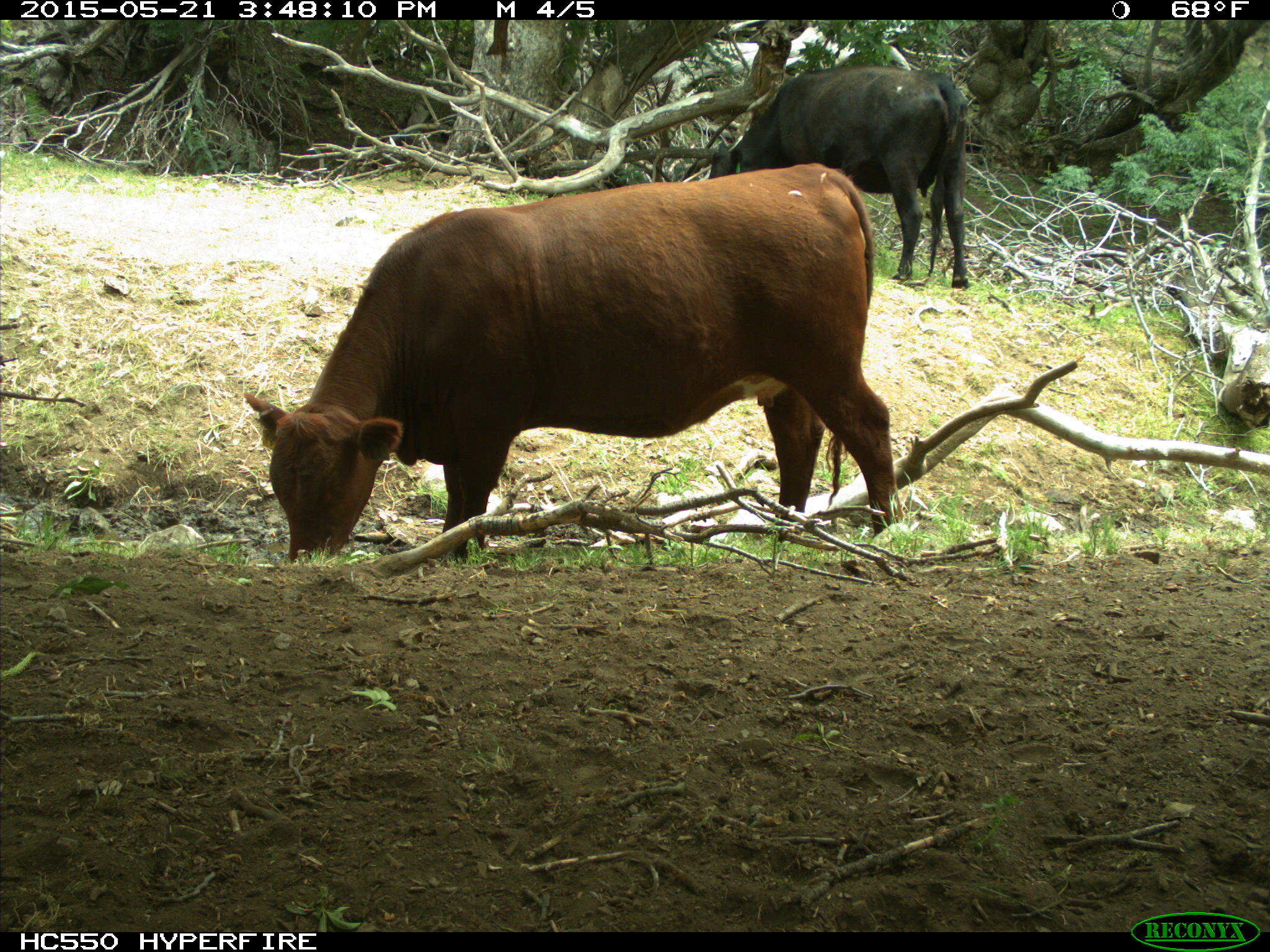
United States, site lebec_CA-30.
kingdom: Animalia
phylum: Chordata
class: Mammalia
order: Artiodactyla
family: Bovidae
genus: Bos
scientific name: Bos taurus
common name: domestic cow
Bos taurus (domestic cow).